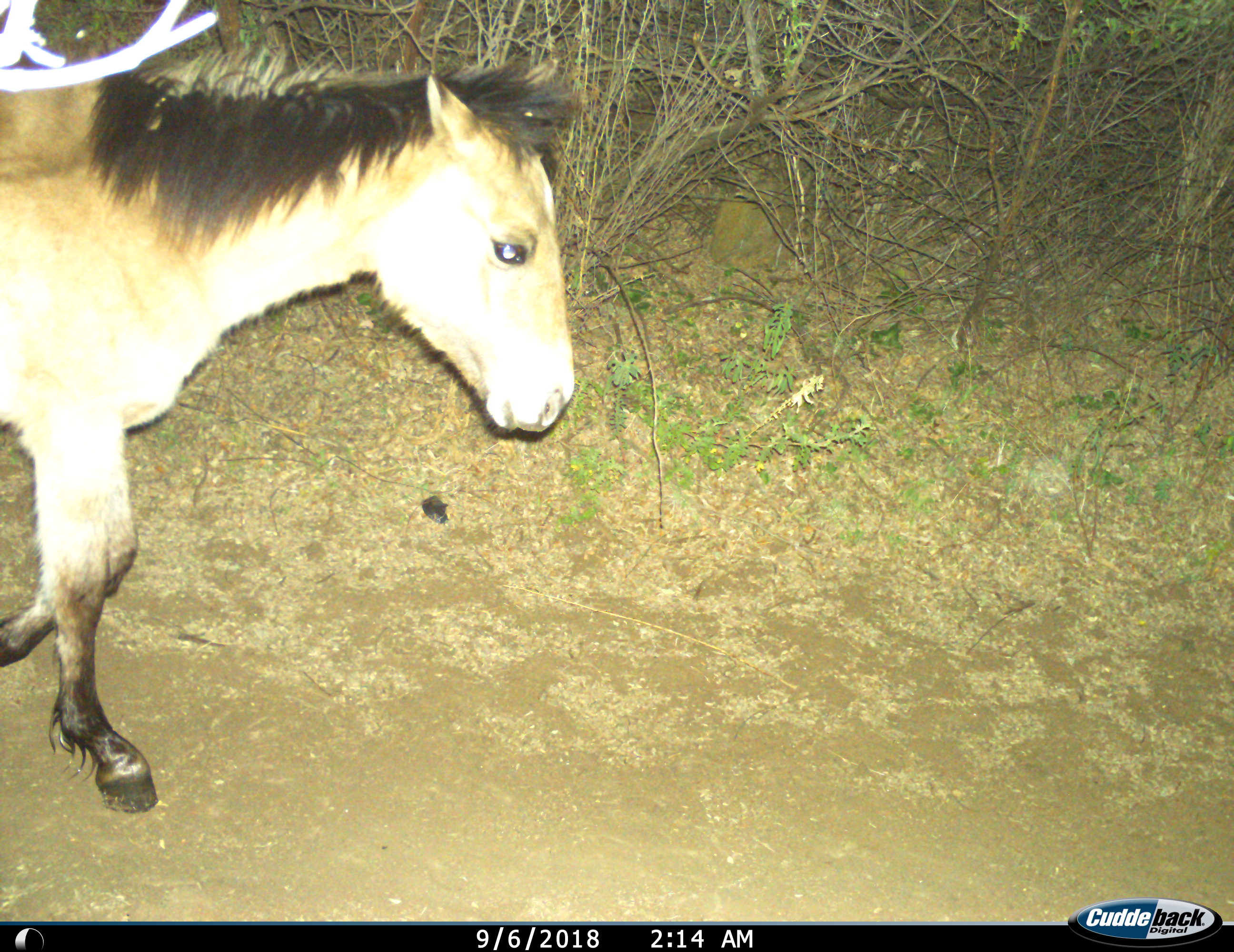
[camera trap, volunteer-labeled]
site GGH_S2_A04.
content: unidentified animal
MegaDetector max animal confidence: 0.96